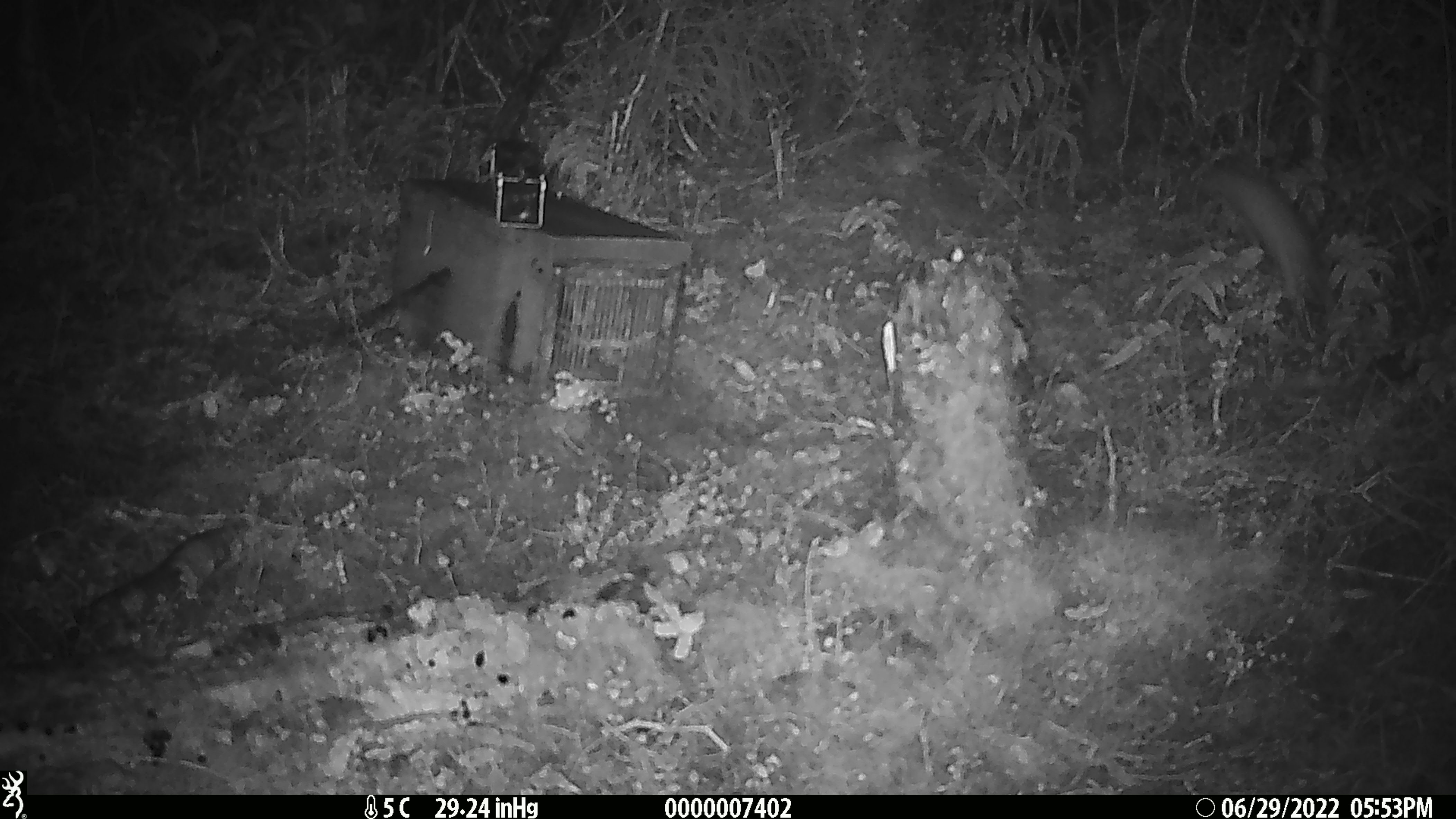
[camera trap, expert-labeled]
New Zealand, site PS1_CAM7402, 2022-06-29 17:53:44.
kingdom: Animalia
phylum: Chordata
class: Mammalia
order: Carnivora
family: Mustelidae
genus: Mustela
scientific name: Mustela erminea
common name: stoat